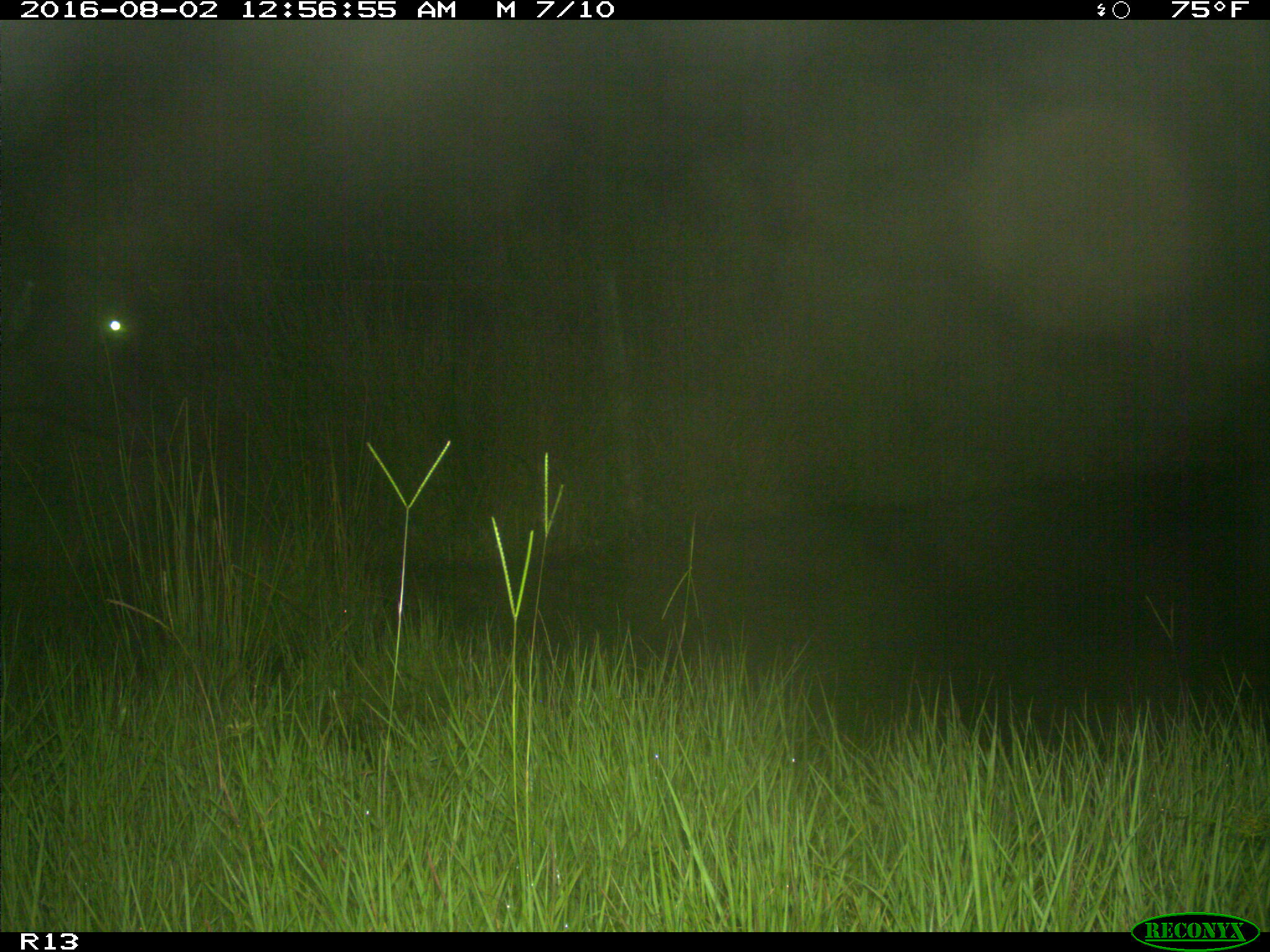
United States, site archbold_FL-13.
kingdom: Animalia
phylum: Chordata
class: Mammalia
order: Artiodactyla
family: Bovidae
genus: Bos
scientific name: Bos taurus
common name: domestic cow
Bos taurus (domestic cow).